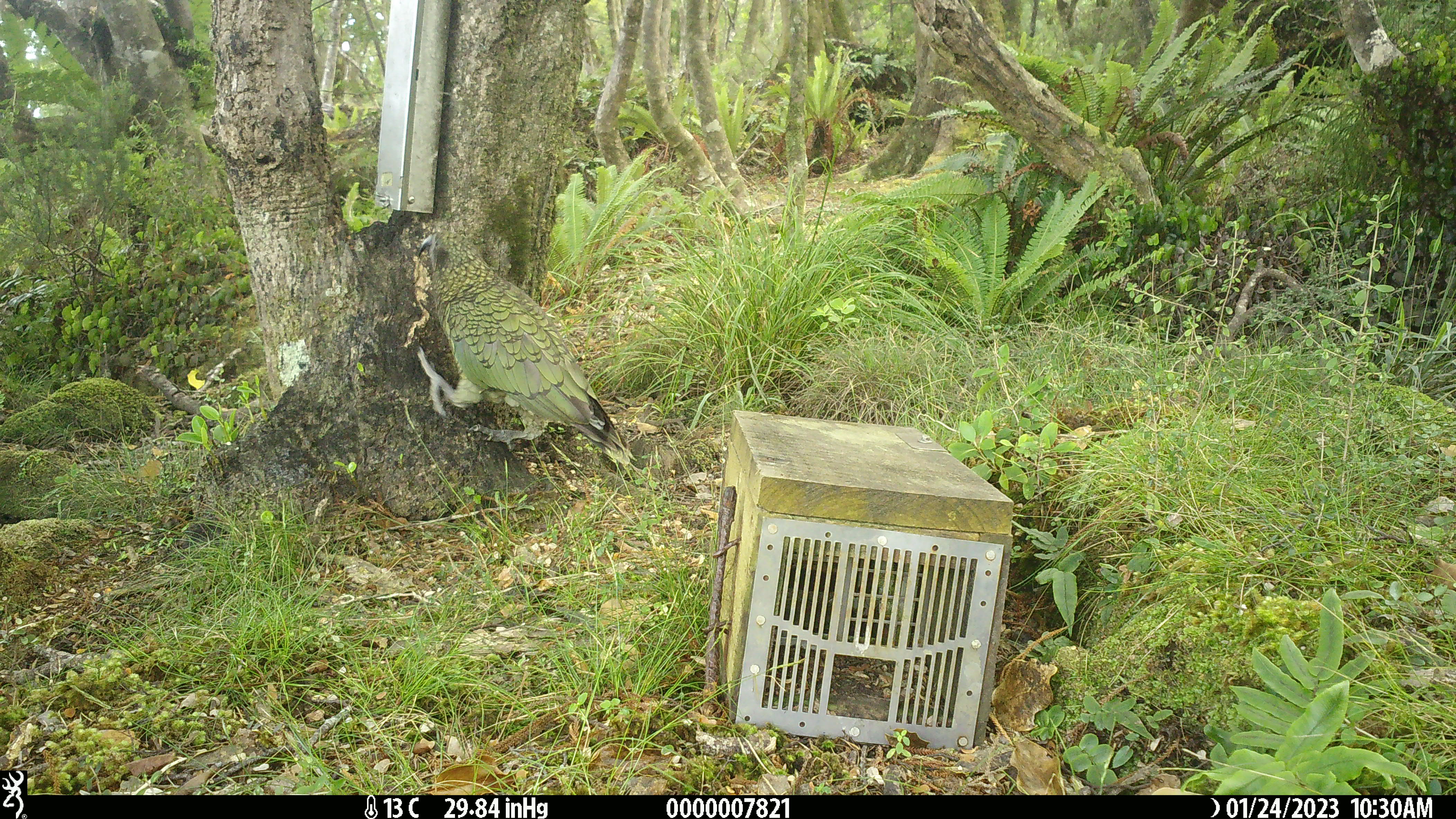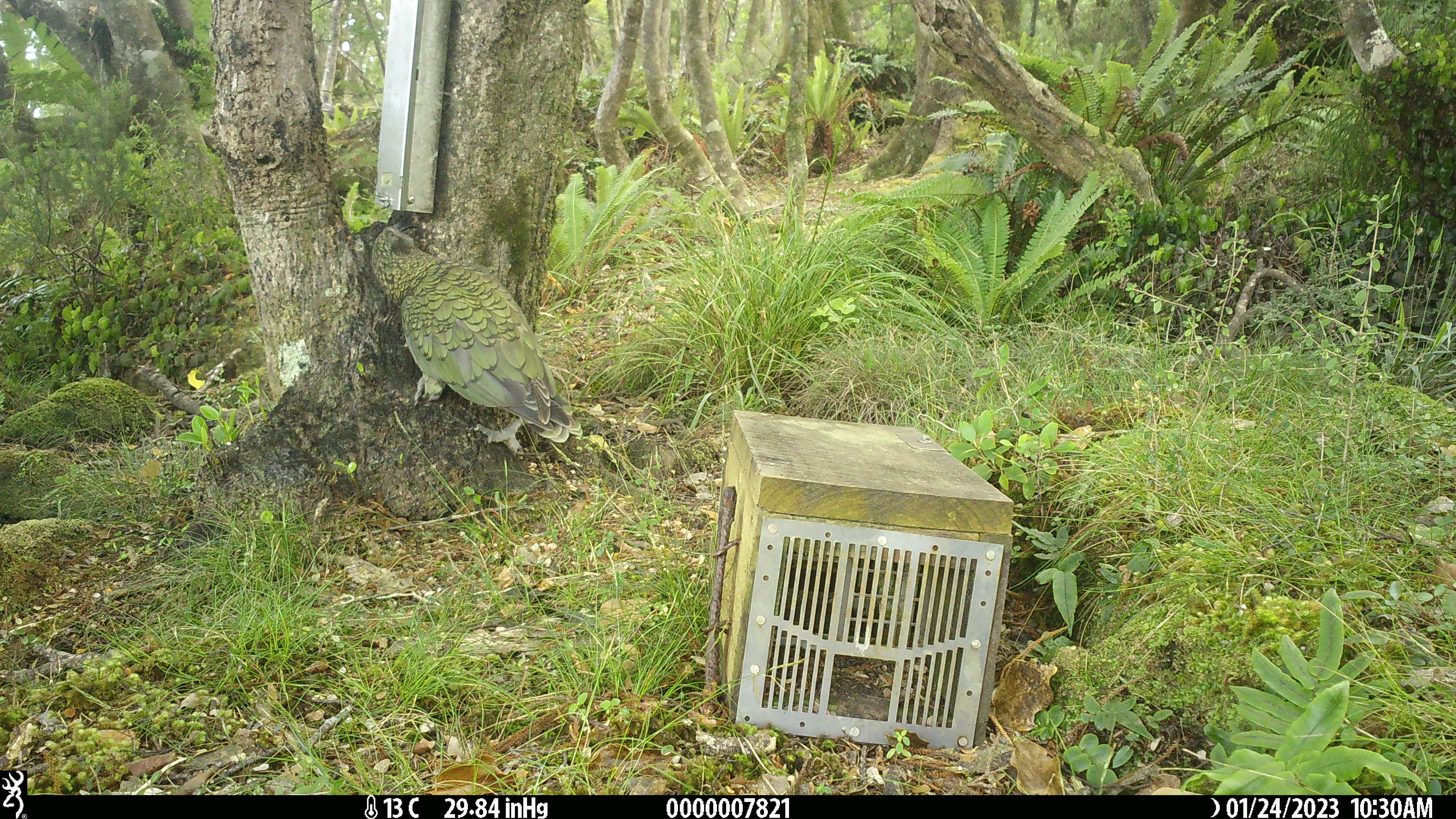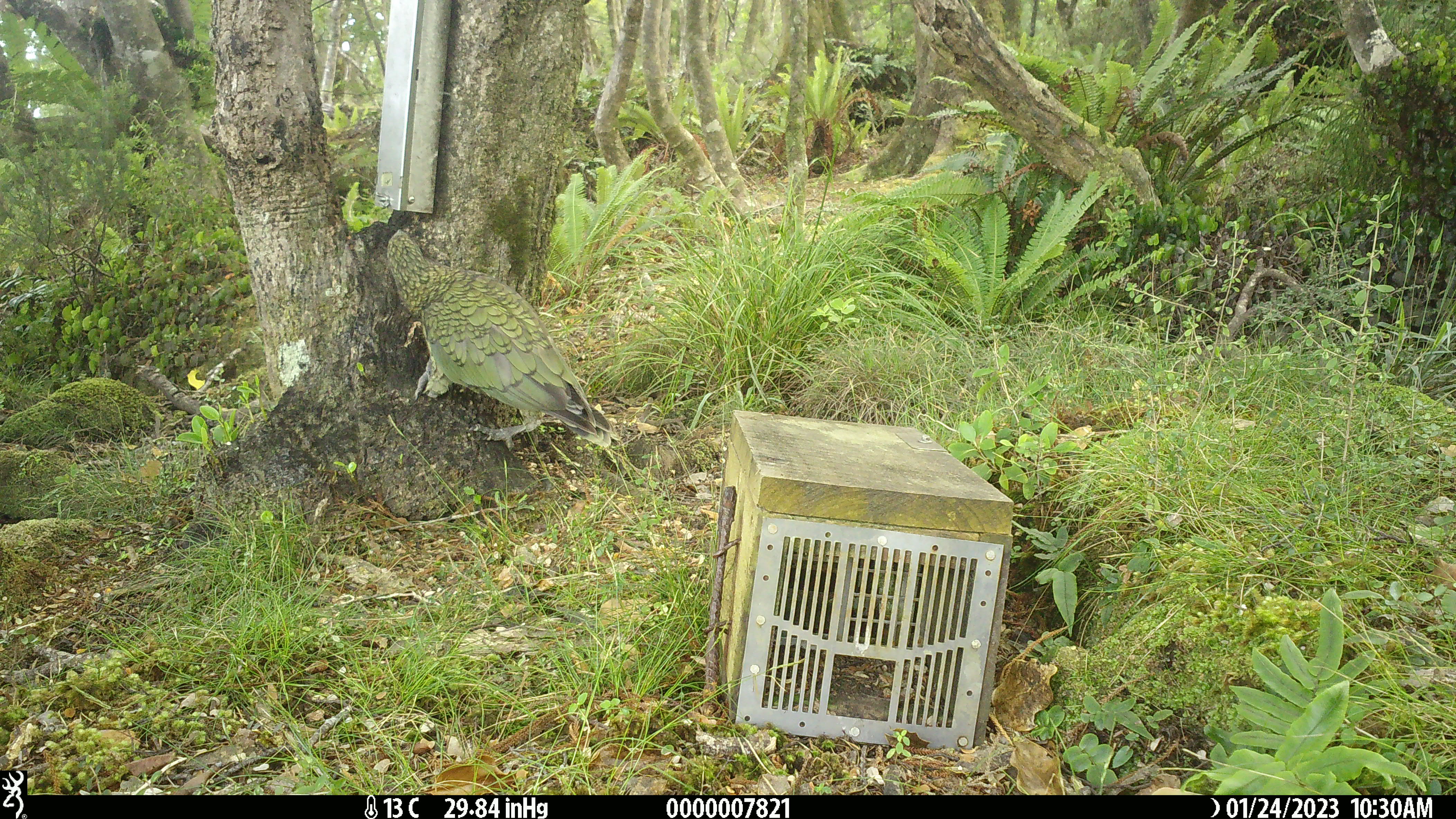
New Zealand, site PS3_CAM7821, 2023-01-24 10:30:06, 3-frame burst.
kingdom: Animalia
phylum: Chordata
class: Aves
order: Psittaciformes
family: Strigopidae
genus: Nestor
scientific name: Nestor notabilis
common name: kea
Kea (Nestor notabilis).